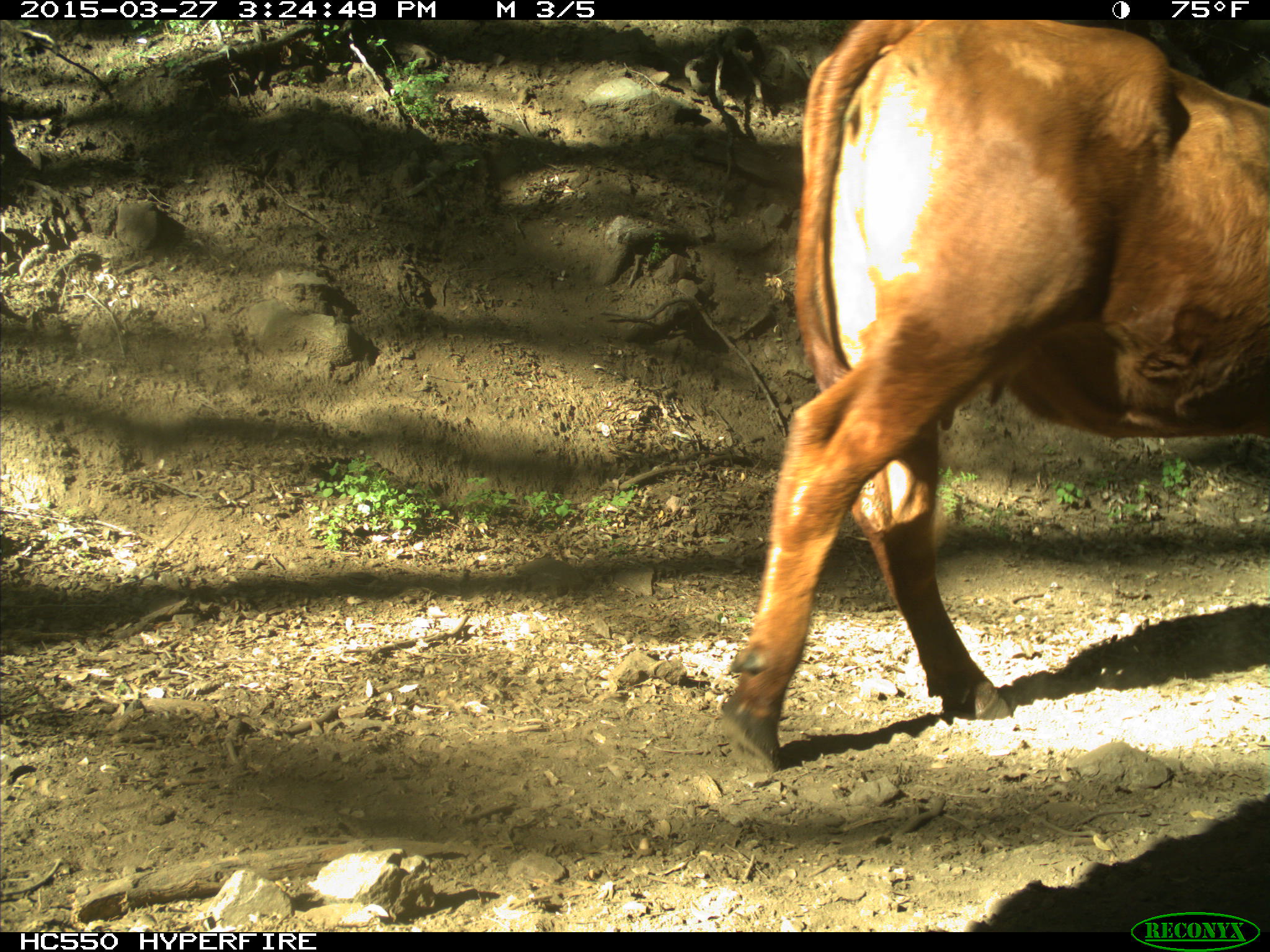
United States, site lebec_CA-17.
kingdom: Animalia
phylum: Chordata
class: Mammalia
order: Artiodactyla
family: Bovidae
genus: Bos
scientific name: Bos taurus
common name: domestic cow